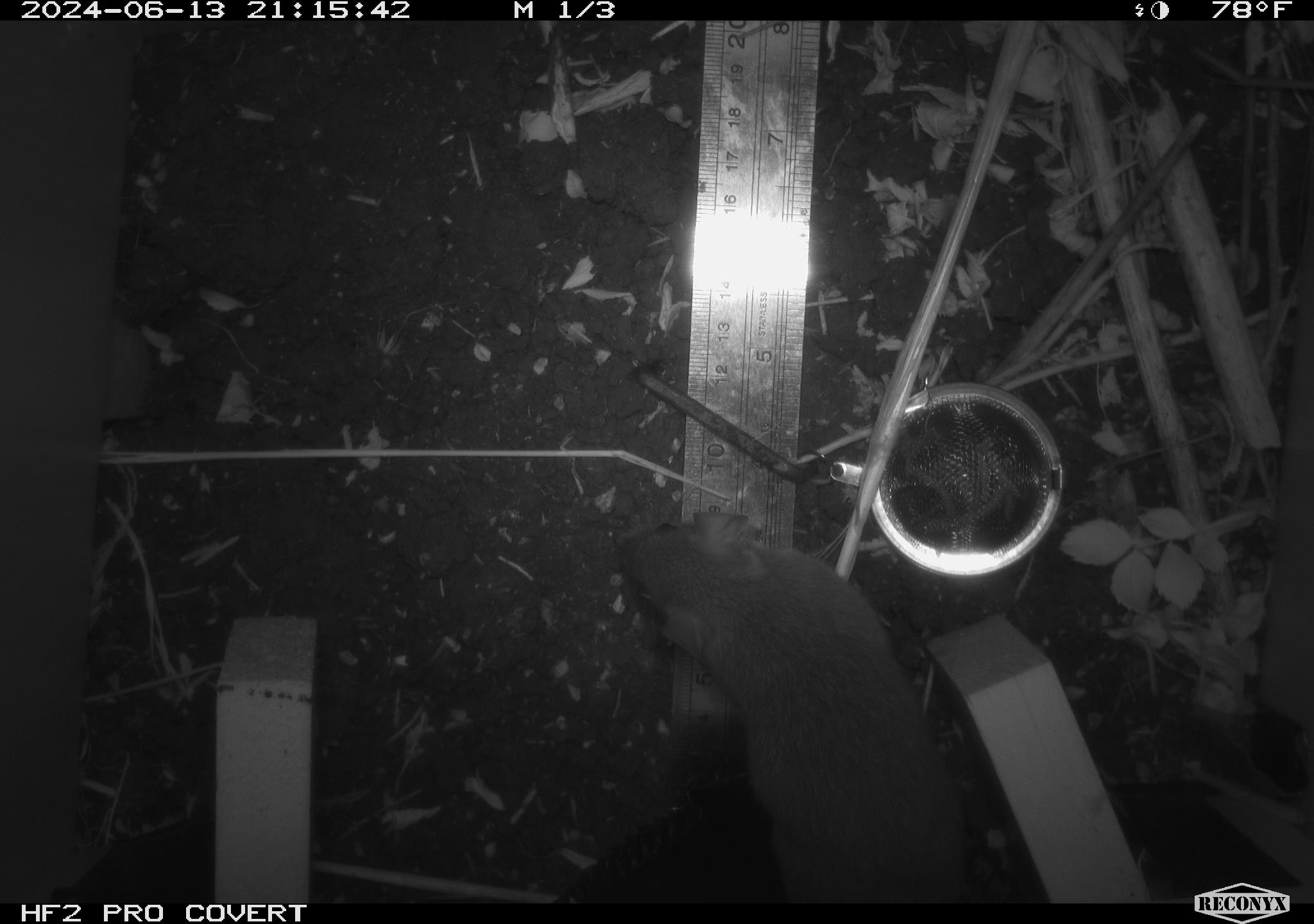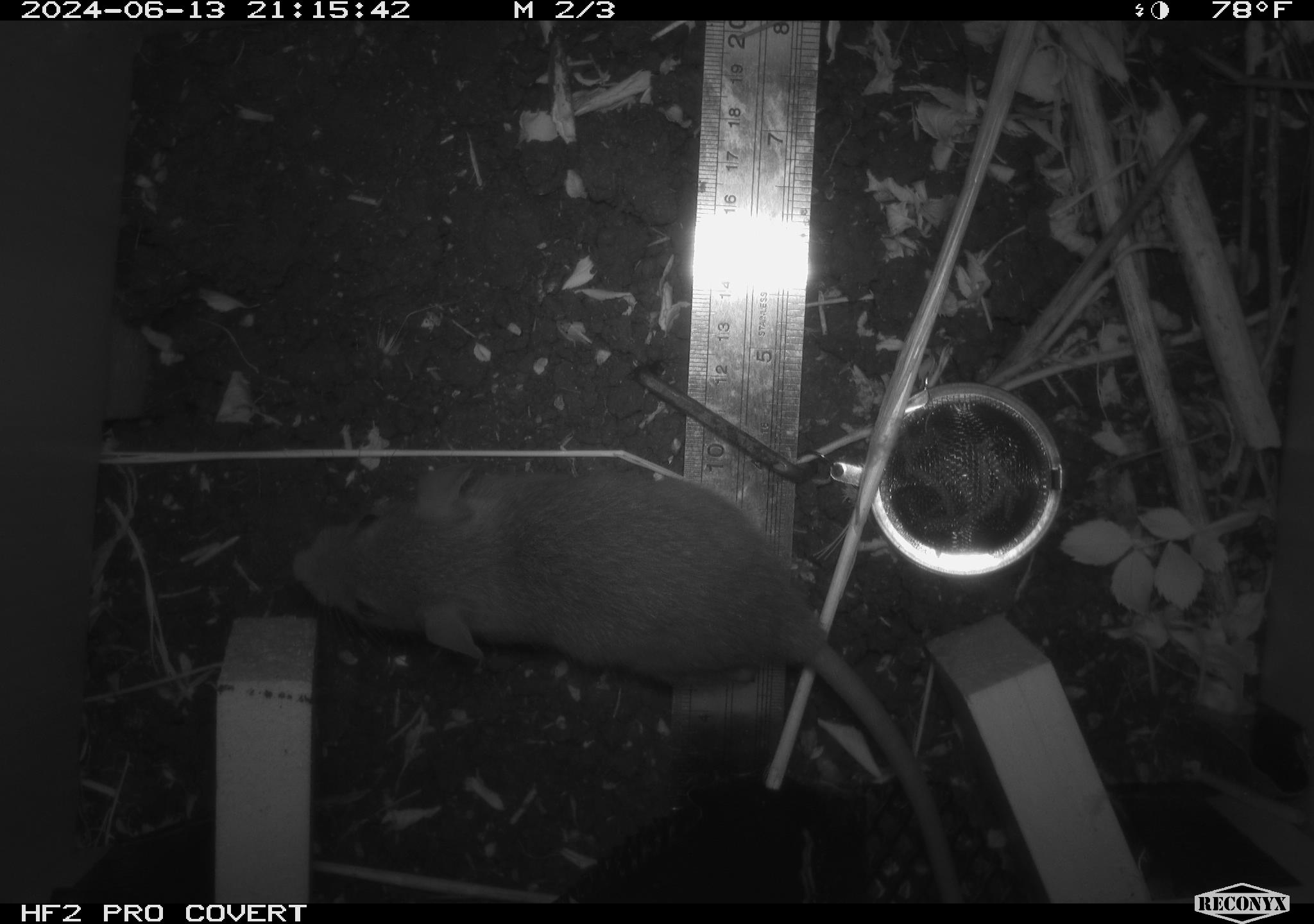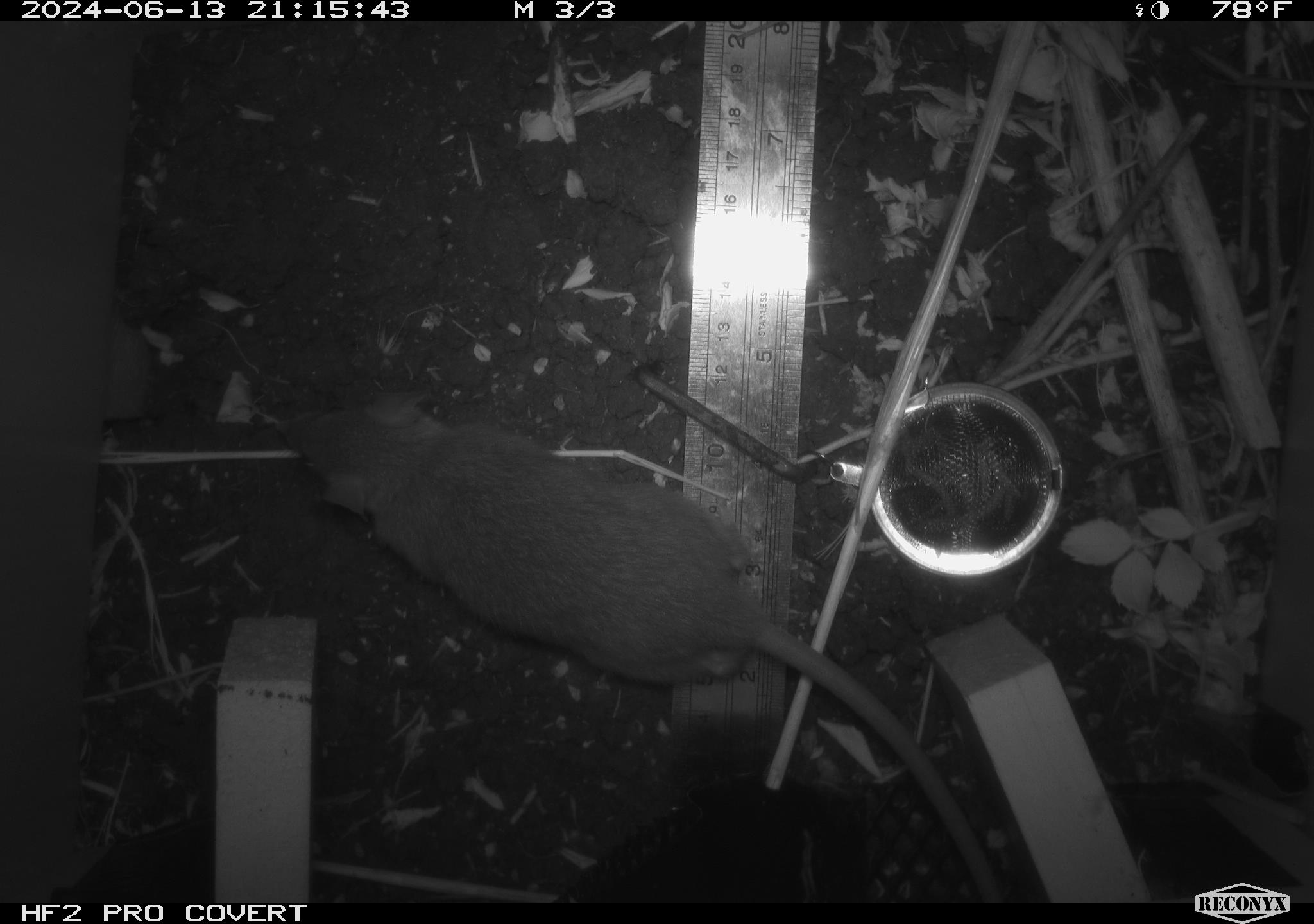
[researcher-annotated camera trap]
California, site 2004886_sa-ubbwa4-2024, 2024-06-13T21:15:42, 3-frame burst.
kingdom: Animalia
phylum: Chordata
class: Mammalia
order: Rodentia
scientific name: Rodentia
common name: woodrat or rat or mouse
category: woodrat or rat or mouse species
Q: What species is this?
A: Woodrat or rat or mouse species (woodrat or rat or mouse) (Rodentia).